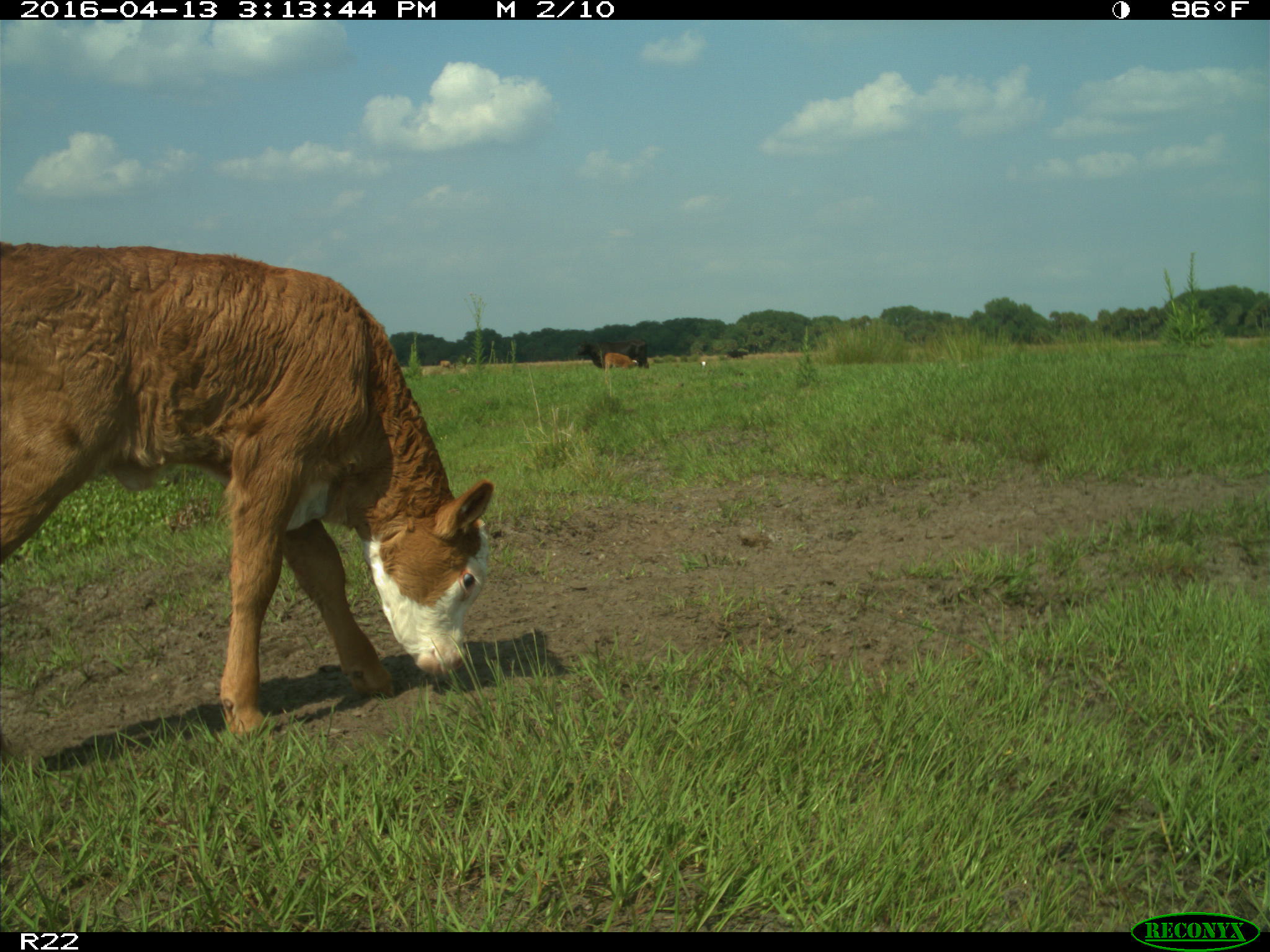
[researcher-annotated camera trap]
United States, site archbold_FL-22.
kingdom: Animalia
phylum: Chordata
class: Mammalia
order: Artiodactyla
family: Bovidae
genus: Bos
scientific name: Bos taurus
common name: domestic cow